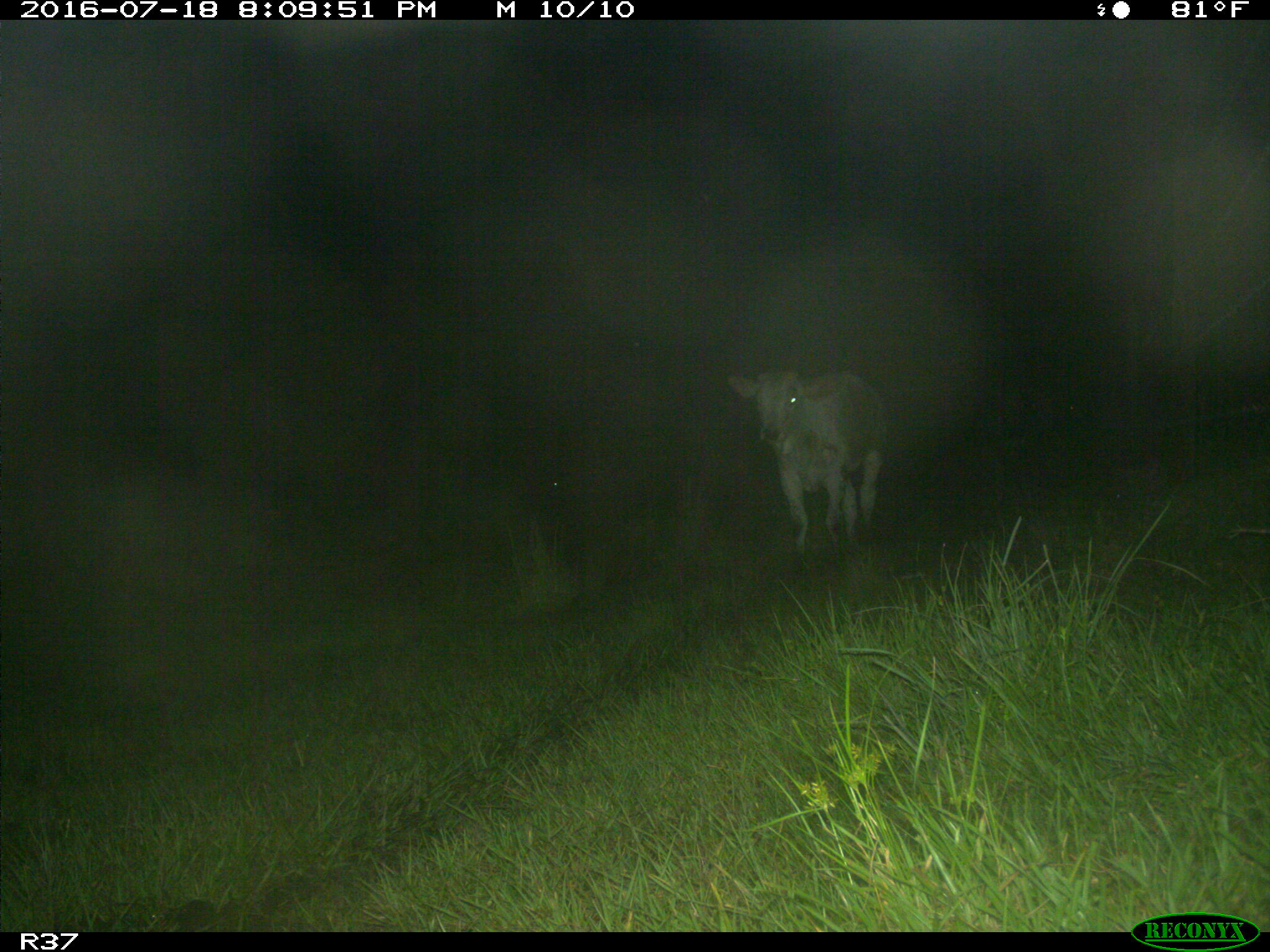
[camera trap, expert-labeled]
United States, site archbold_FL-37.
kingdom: Animalia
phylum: Chordata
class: Mammalia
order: Artiodactyla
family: Bovidae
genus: Bos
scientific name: Bos taurus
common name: domestic cow